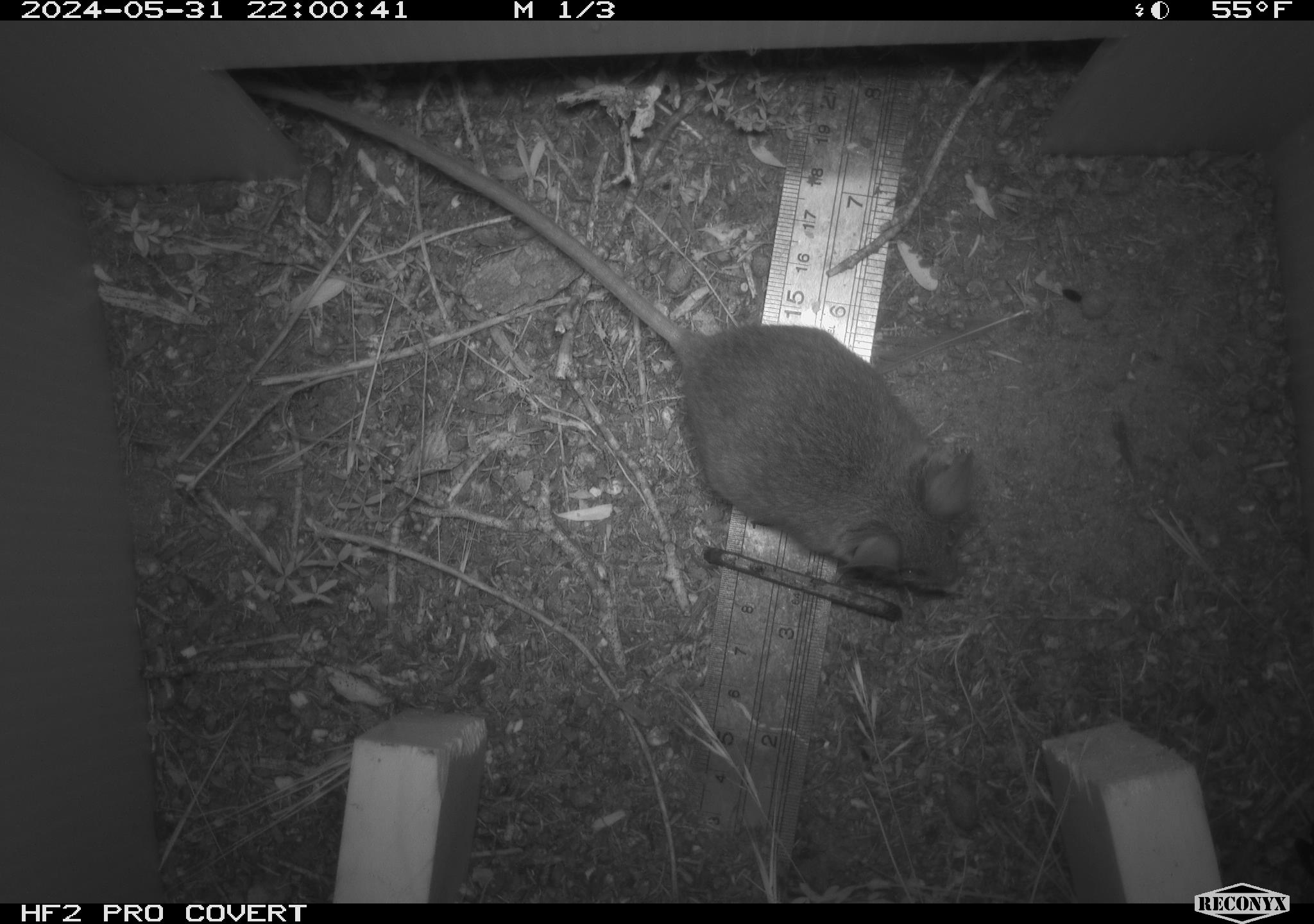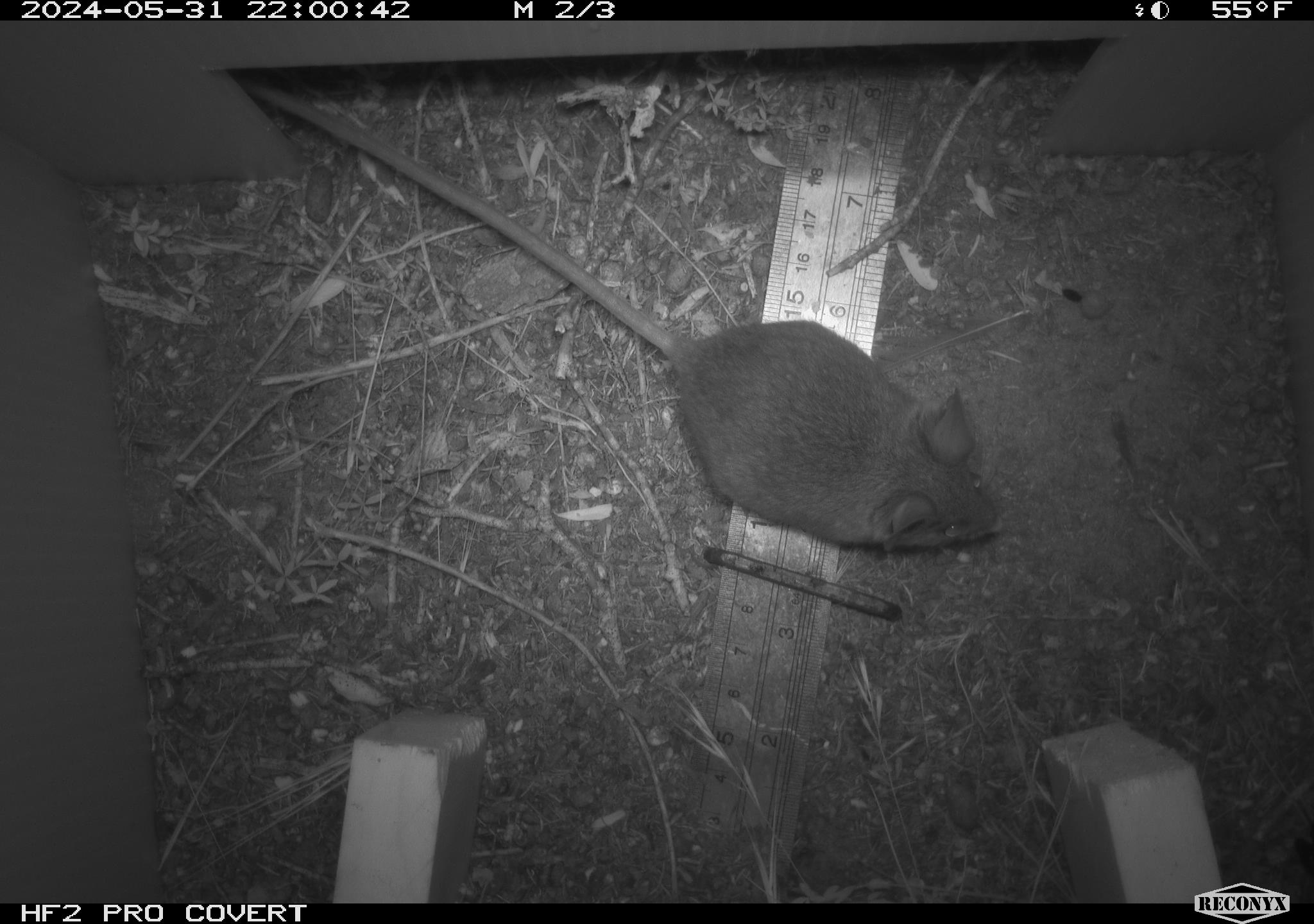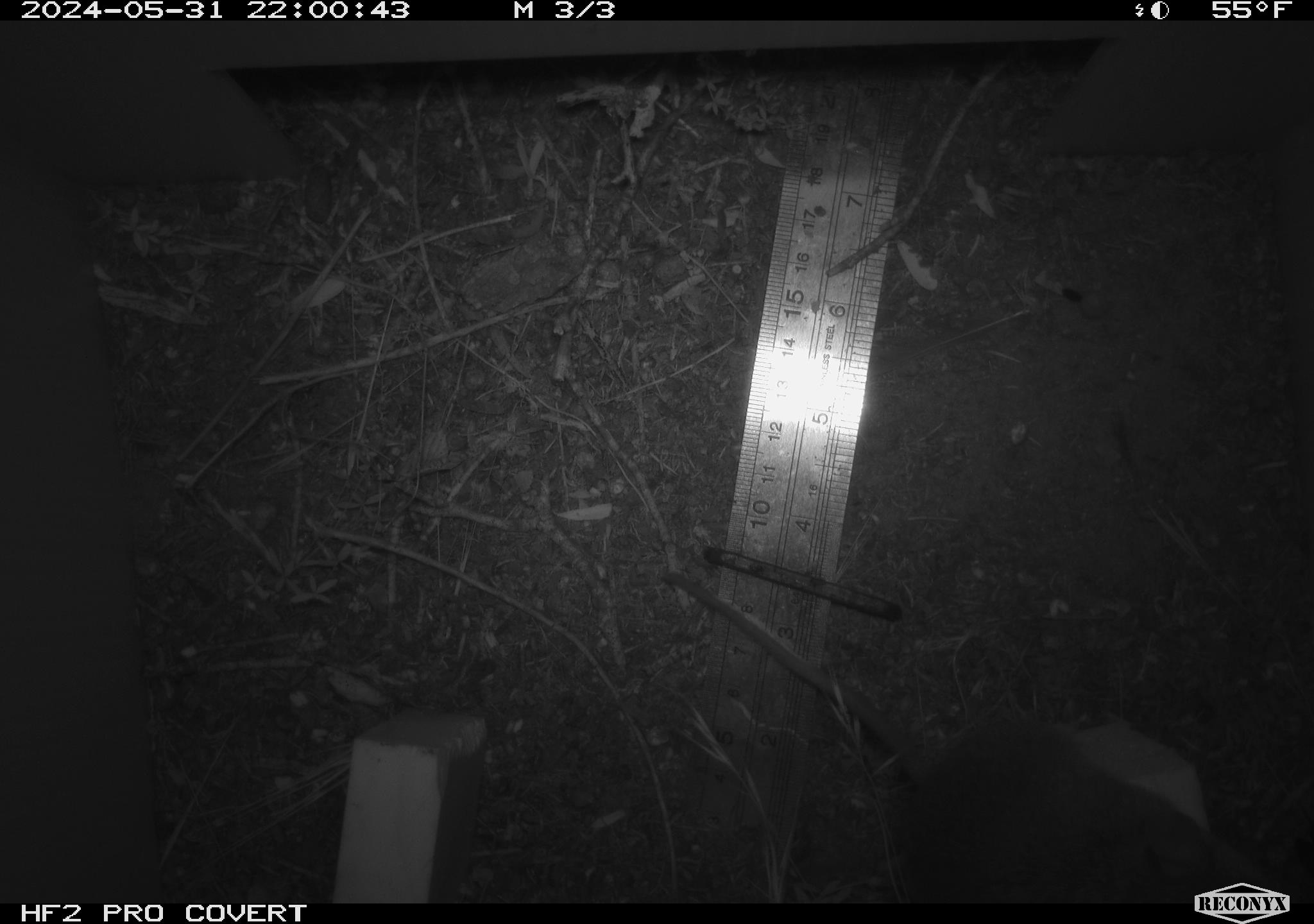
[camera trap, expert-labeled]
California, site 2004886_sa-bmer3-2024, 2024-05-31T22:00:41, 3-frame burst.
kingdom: Animalia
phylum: Chordata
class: Mammalia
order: Rodentia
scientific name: Rodentia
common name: mouse species